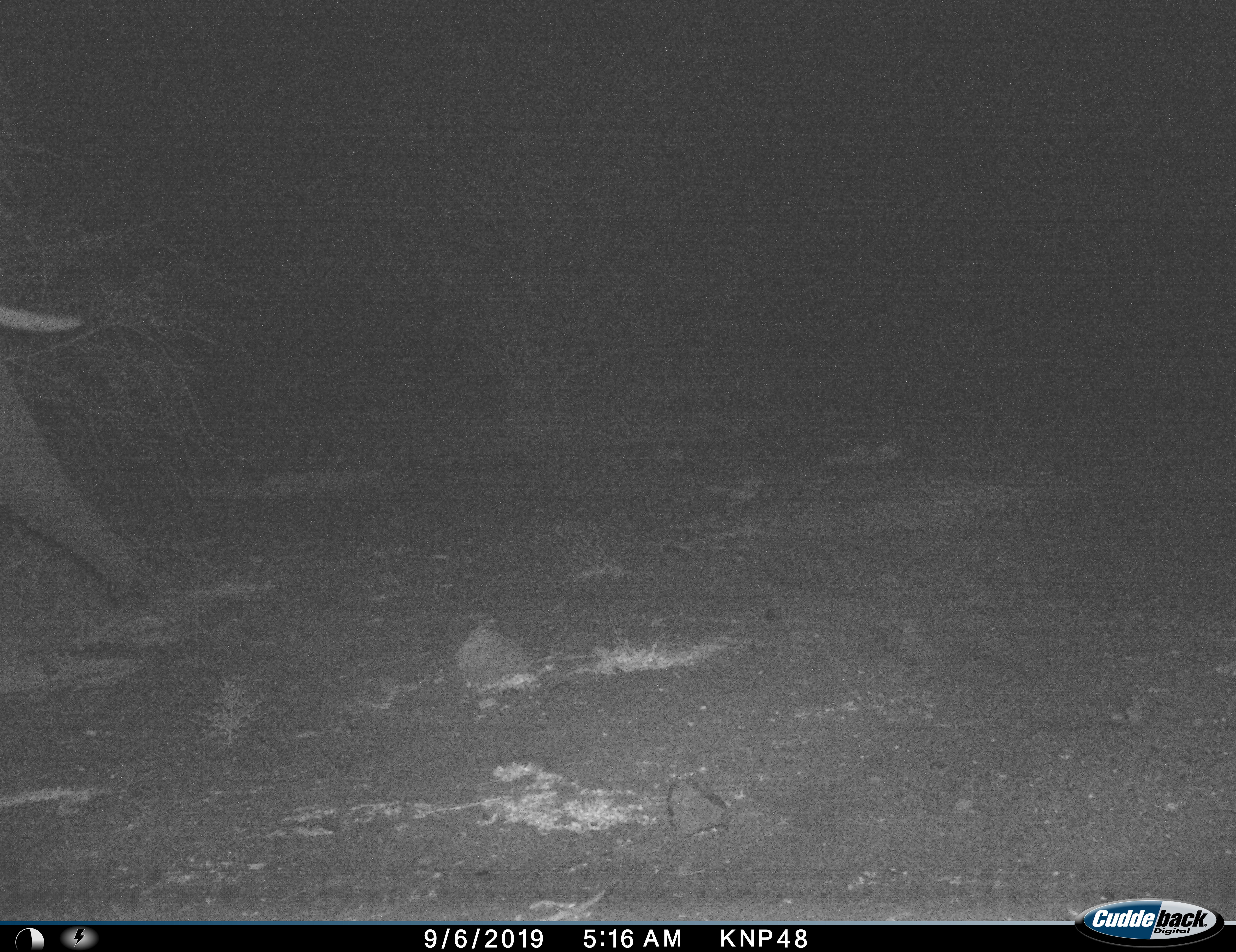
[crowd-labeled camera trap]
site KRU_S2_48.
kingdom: Animalia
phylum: Chordata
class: Mammalia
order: Proboscidea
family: Elephantidae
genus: Loxodonta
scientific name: Loxodonta africana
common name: african bush elephant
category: elephant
Elephant (african bush elephant) (Loxodonta africana), count 1. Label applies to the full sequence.